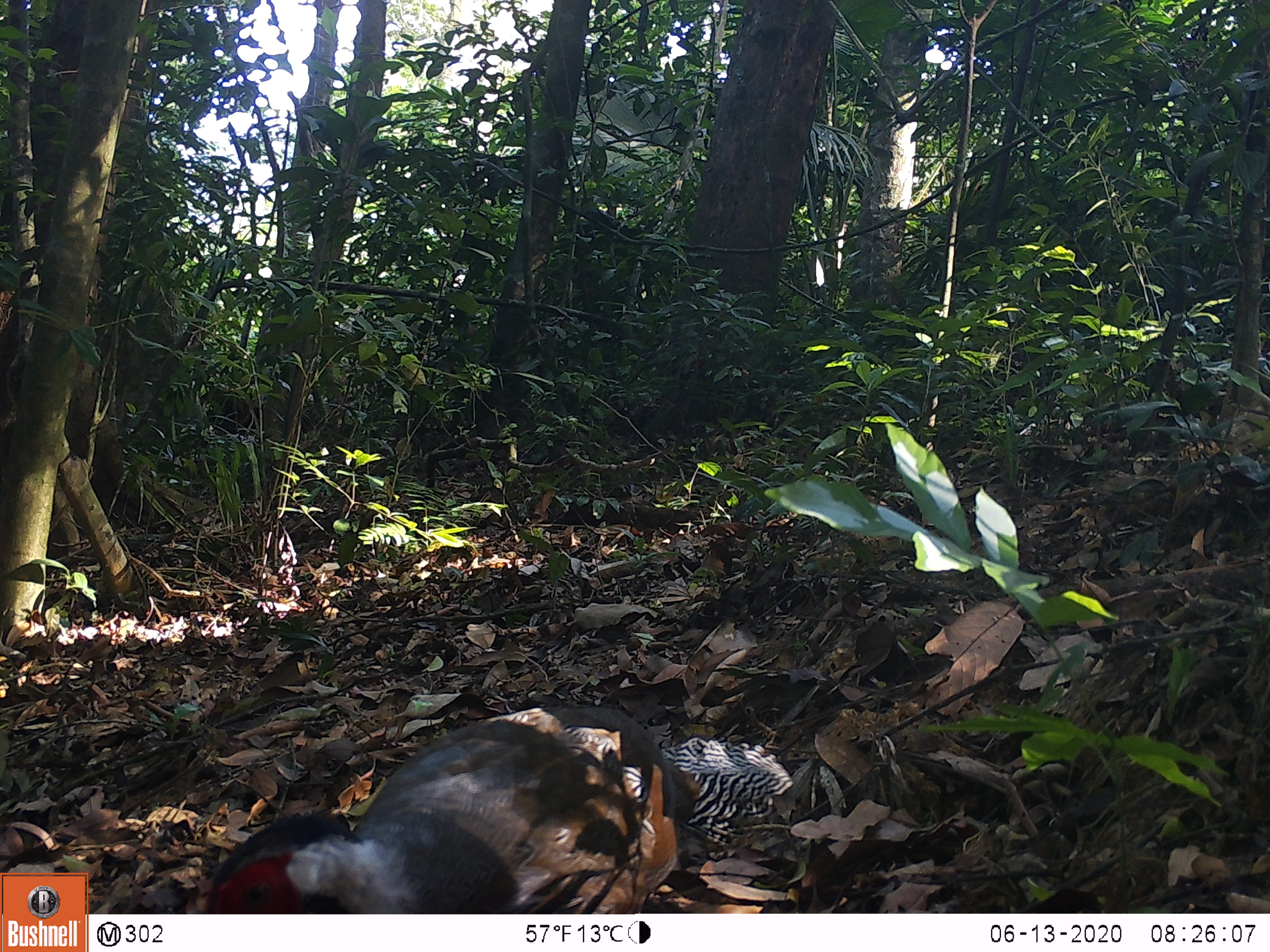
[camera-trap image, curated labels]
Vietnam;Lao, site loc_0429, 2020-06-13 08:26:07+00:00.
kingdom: Animalia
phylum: Chordata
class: Aves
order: Galliformes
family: Phasianidae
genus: Lophura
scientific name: Lophura nycthemera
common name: silver pheasant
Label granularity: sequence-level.